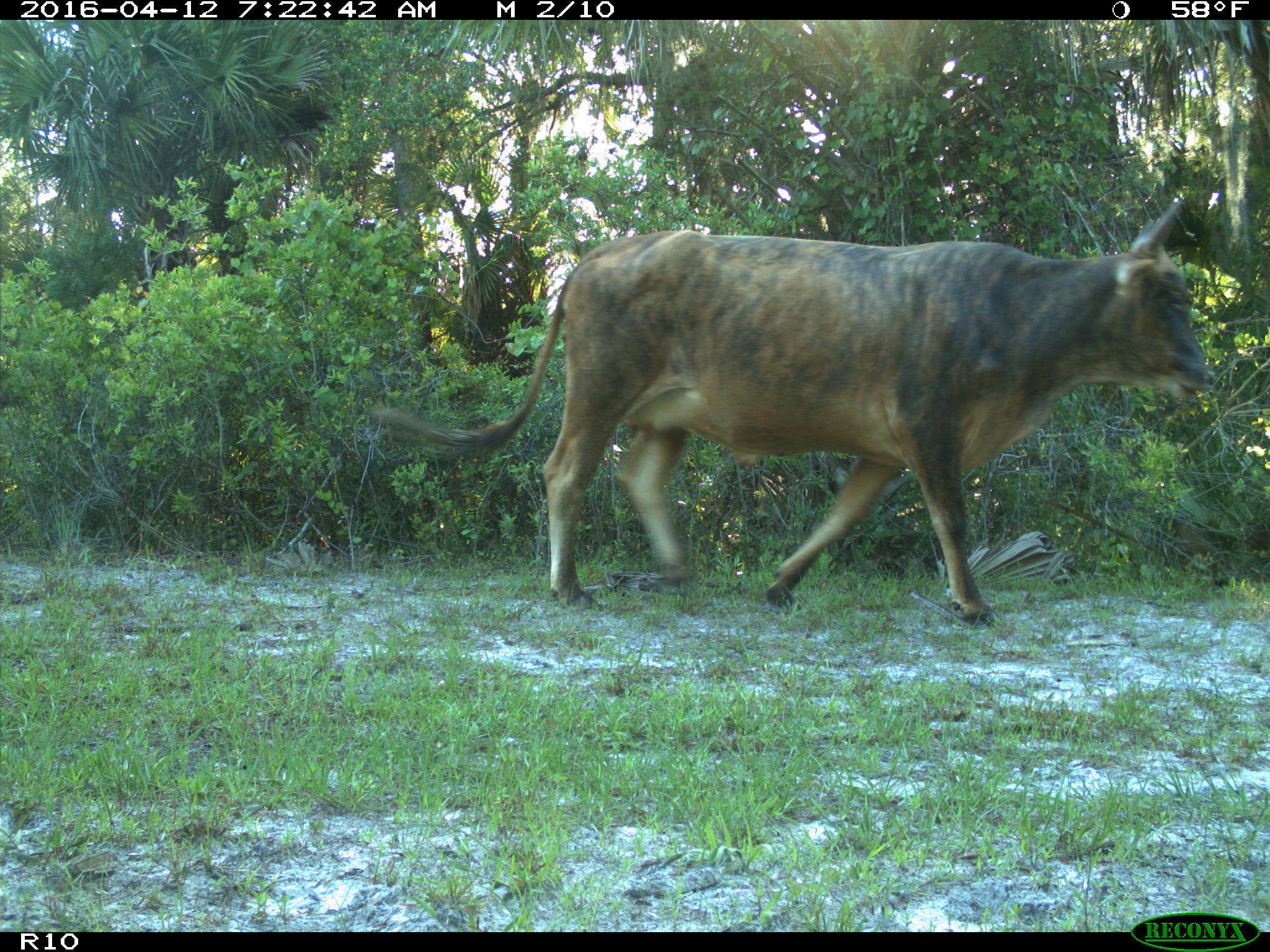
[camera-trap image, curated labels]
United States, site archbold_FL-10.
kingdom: Animalia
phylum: Chordata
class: Mammalia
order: Artiodactyla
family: Bovidae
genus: Bos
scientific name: Bos taurus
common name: domestic cow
Bos taurus (domestic cow).